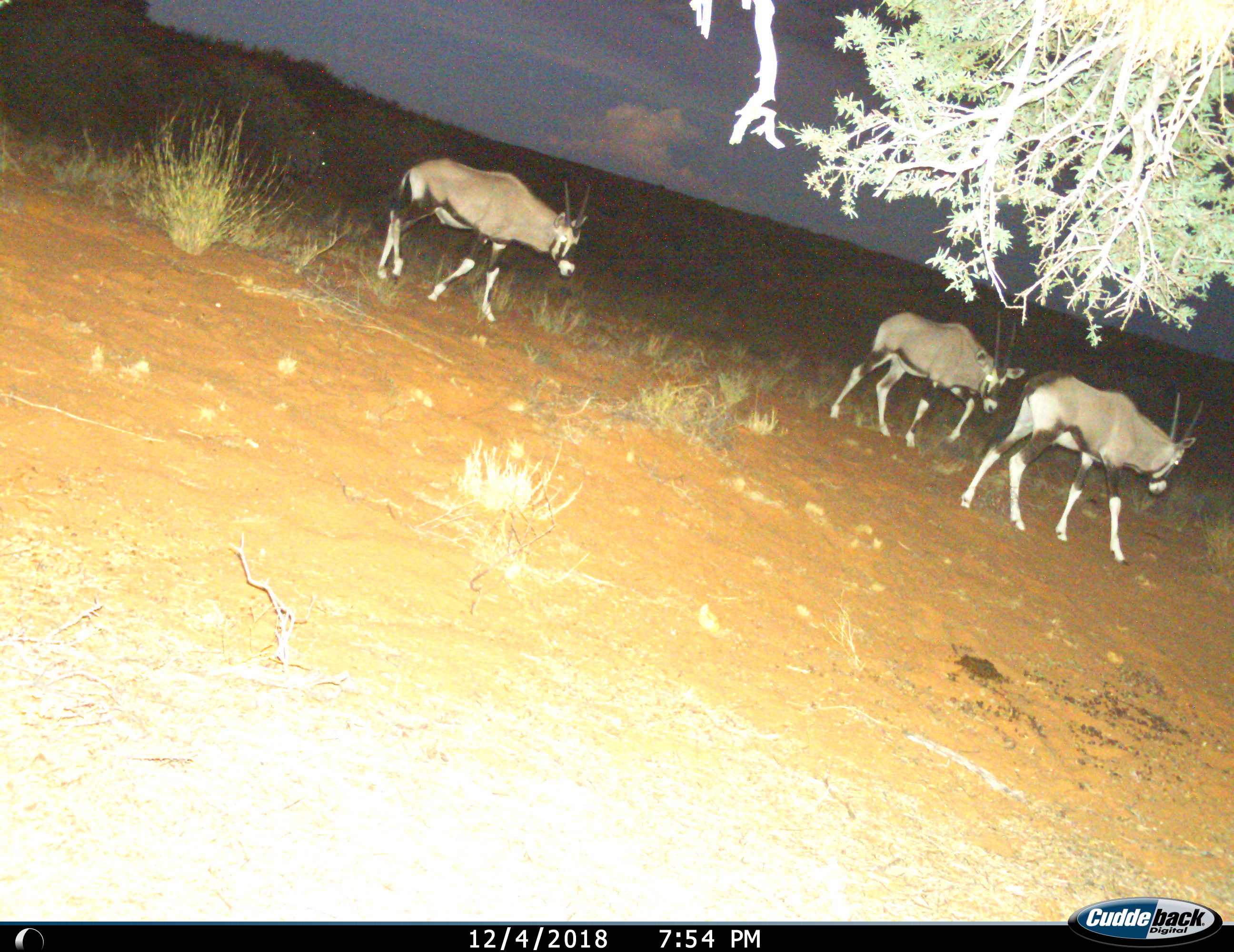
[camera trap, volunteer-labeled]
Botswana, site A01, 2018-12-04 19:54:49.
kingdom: Animalia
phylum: Chordata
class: Mammalia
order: Artiodactyla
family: Bovidae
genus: Oryx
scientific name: Oryx gazella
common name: gemsbok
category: gemsbokoryx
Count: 3.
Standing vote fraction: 0%.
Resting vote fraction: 0%.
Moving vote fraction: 100%.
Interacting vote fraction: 0%.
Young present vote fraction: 10%.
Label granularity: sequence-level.